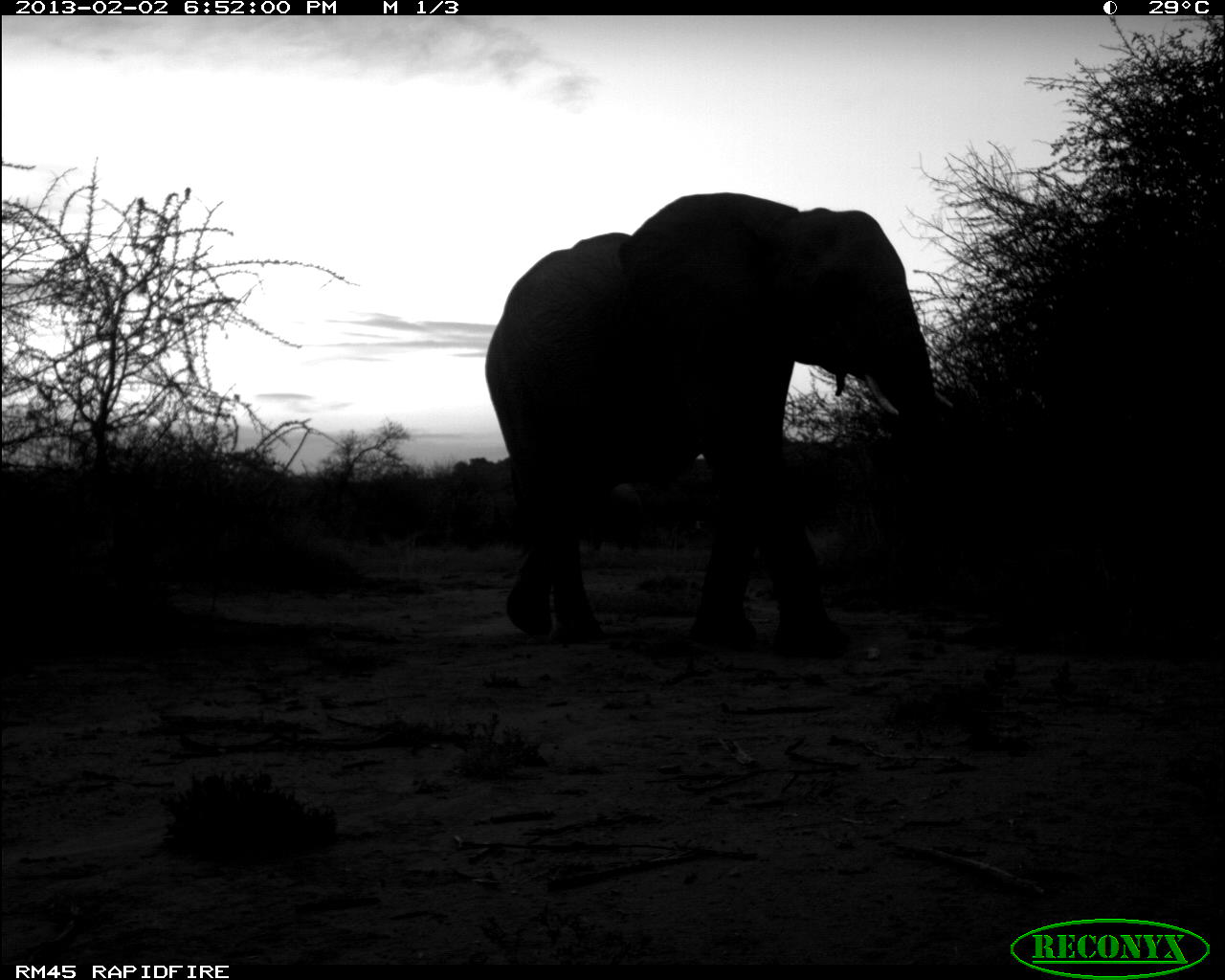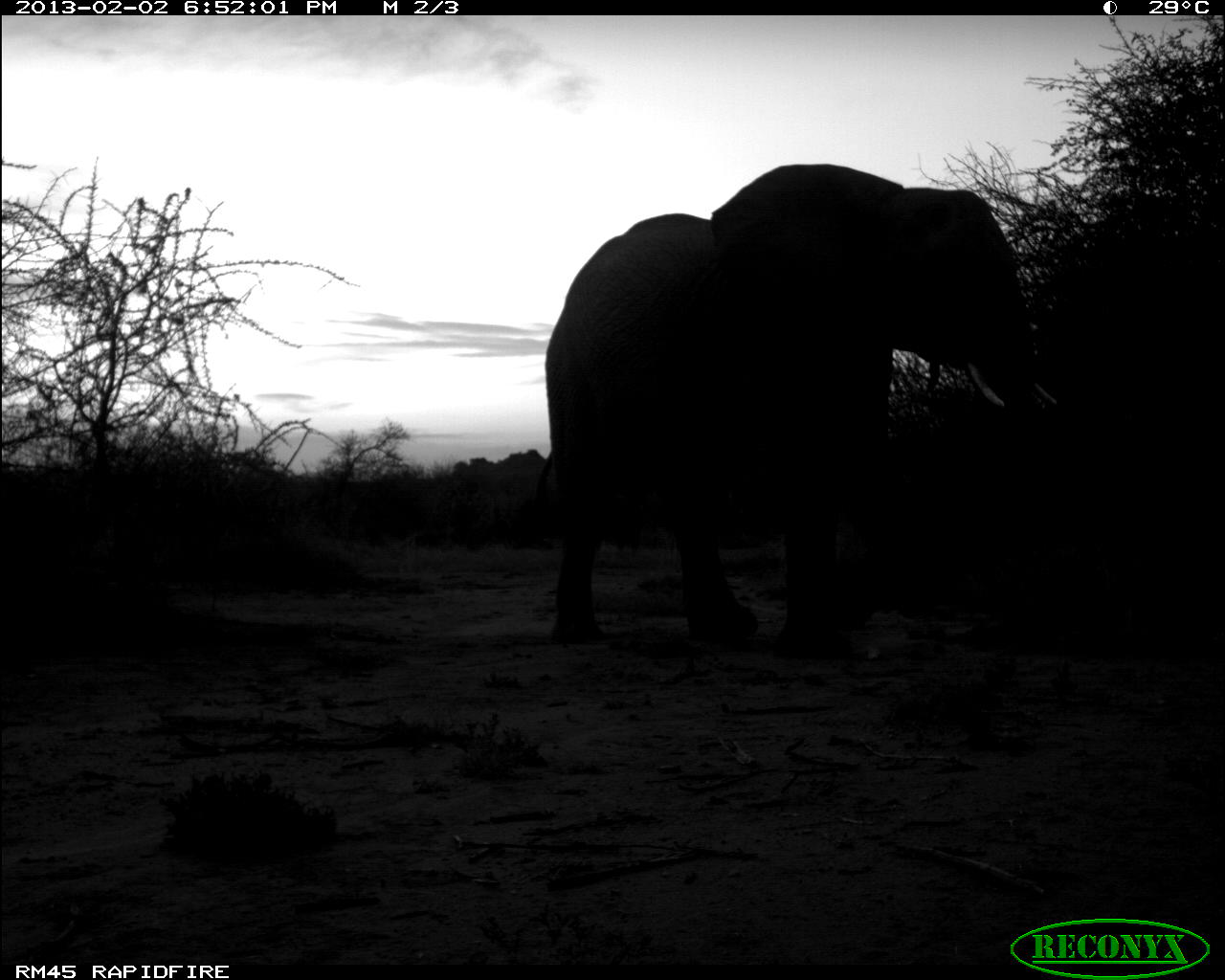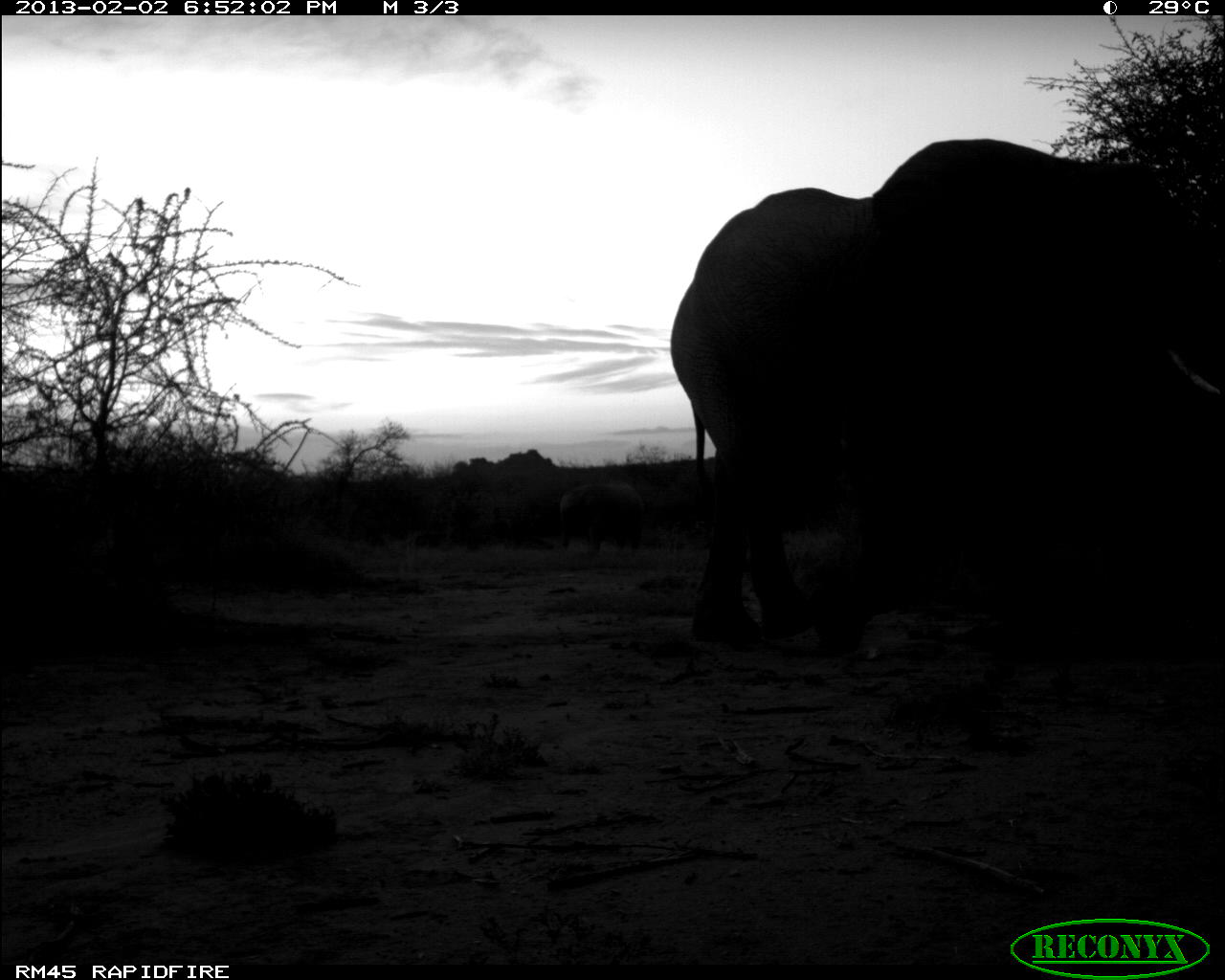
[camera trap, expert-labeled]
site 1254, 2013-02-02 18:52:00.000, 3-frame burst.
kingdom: Animalia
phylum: Chordata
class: Mammalia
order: Proboscidea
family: Elephantidae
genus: Loxodonta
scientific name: Loxodonta africana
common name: african bush elephant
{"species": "Loxodonta africana (african bush elephant)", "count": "2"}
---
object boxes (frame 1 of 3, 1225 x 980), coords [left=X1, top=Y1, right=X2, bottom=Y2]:
loxodonta africana: [left=482, top=189, right=945, bottom=663]